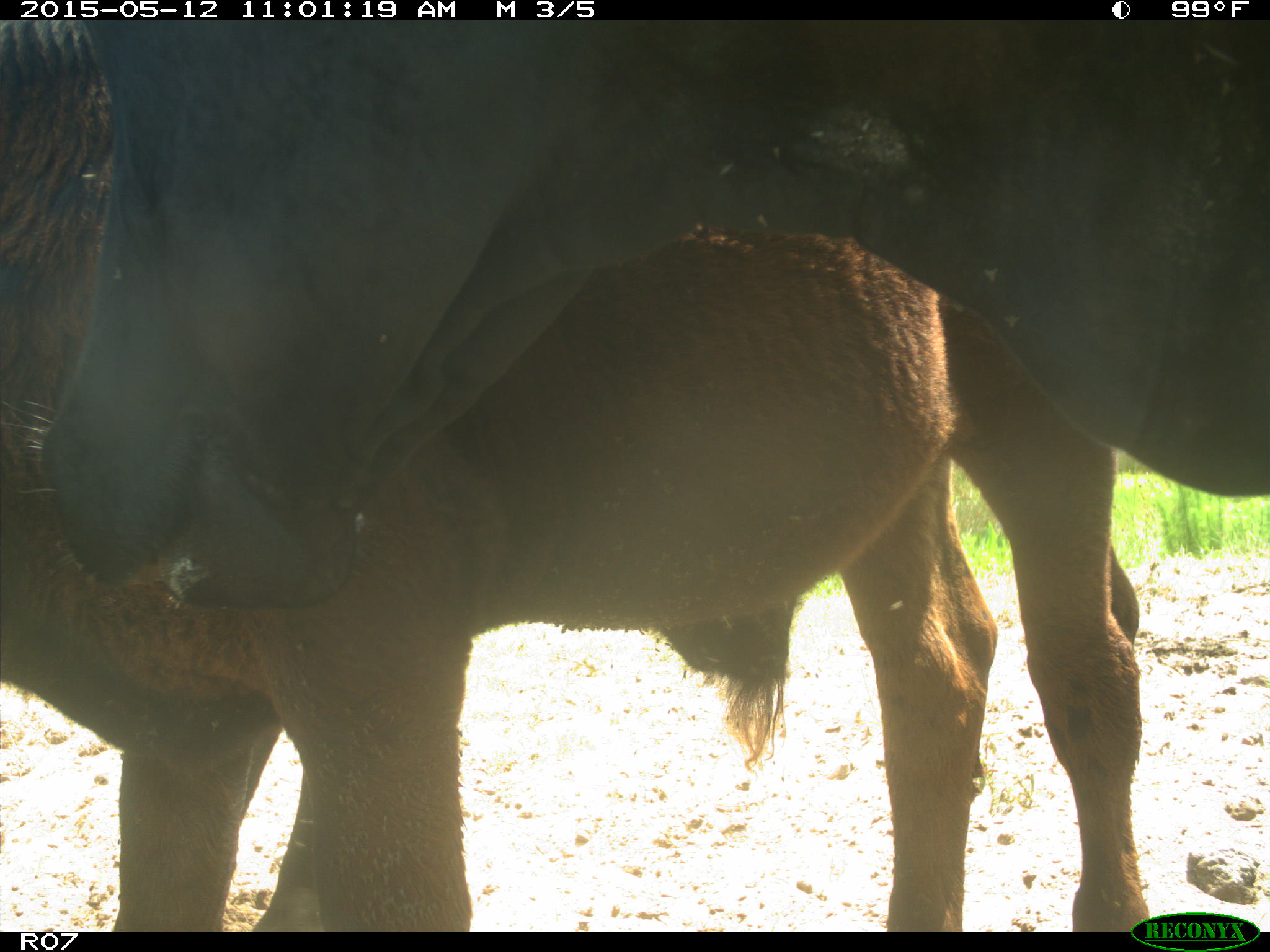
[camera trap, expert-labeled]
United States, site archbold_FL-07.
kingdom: Animalia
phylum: Chordata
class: Mammalia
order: Artiodactyla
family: Bovidae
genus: Bos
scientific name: Bos taurus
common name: domestic cow